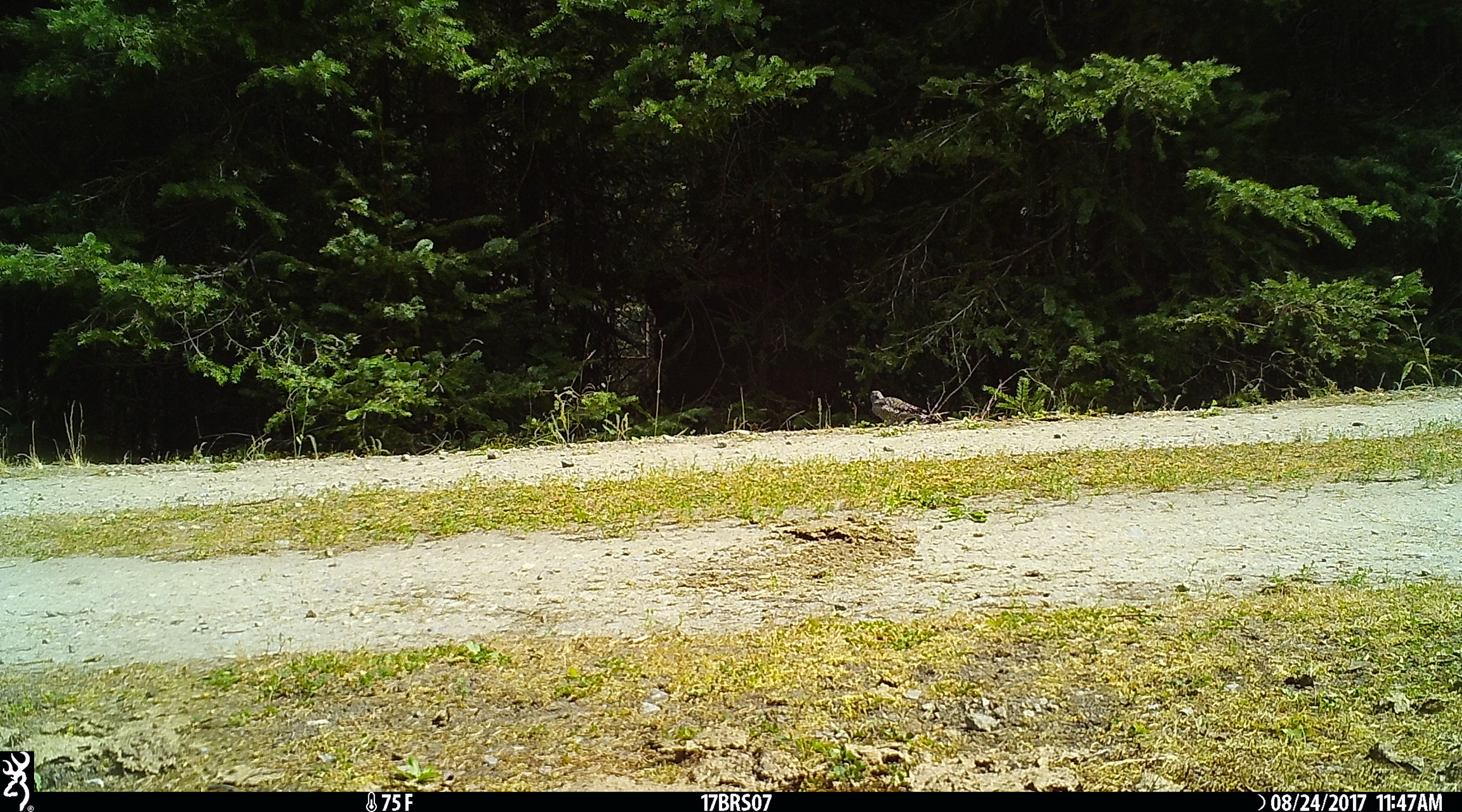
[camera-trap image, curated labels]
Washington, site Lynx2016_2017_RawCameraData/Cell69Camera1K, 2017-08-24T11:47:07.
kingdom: Animalia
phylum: Chordata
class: Aves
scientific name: Aves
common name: birds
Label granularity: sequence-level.